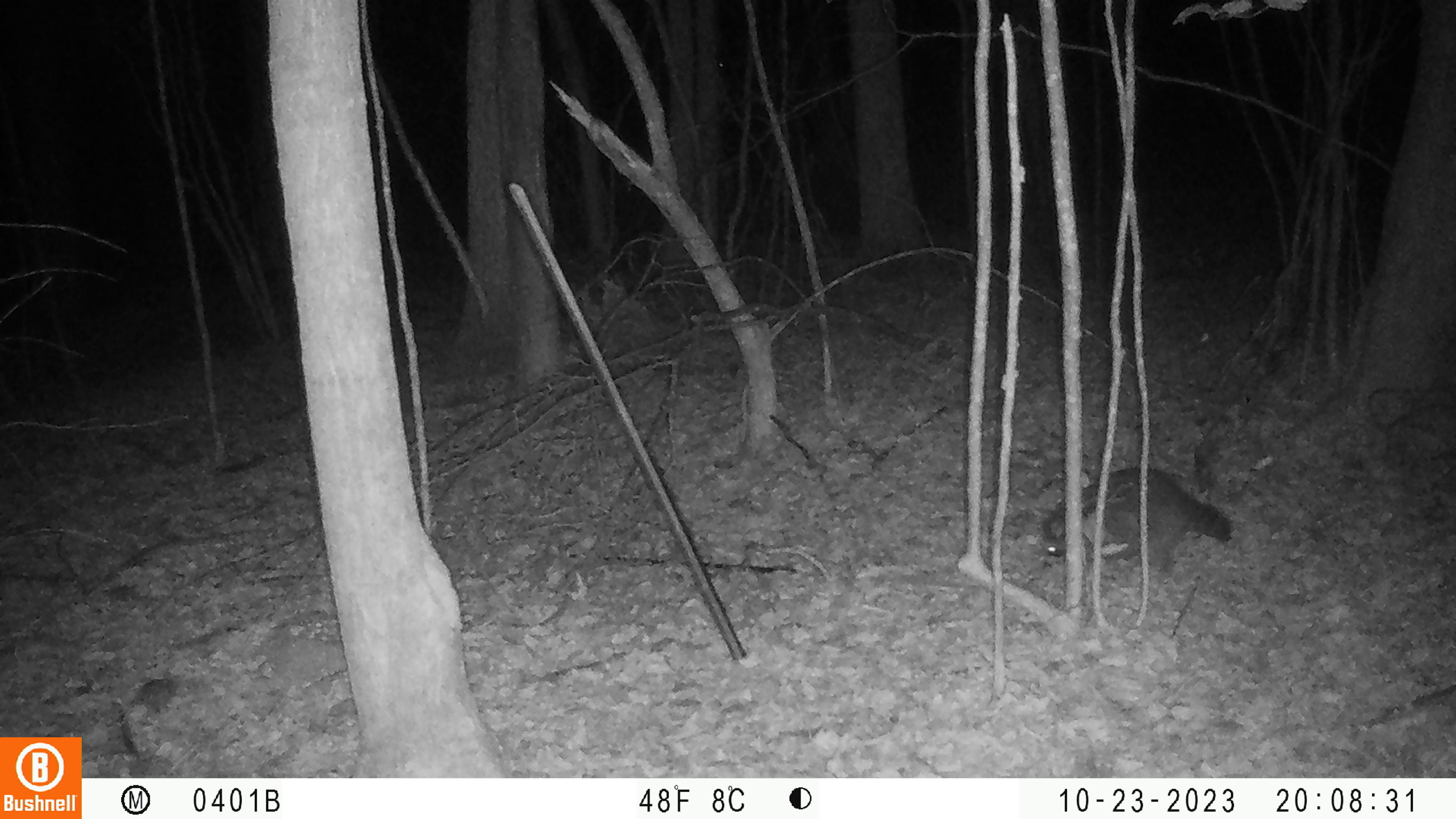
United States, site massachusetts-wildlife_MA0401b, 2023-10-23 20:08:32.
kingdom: Animalia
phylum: Chordata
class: Mammalia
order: Carnivora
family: Procyonidae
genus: Procyon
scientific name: Procyon lotor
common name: raccoon